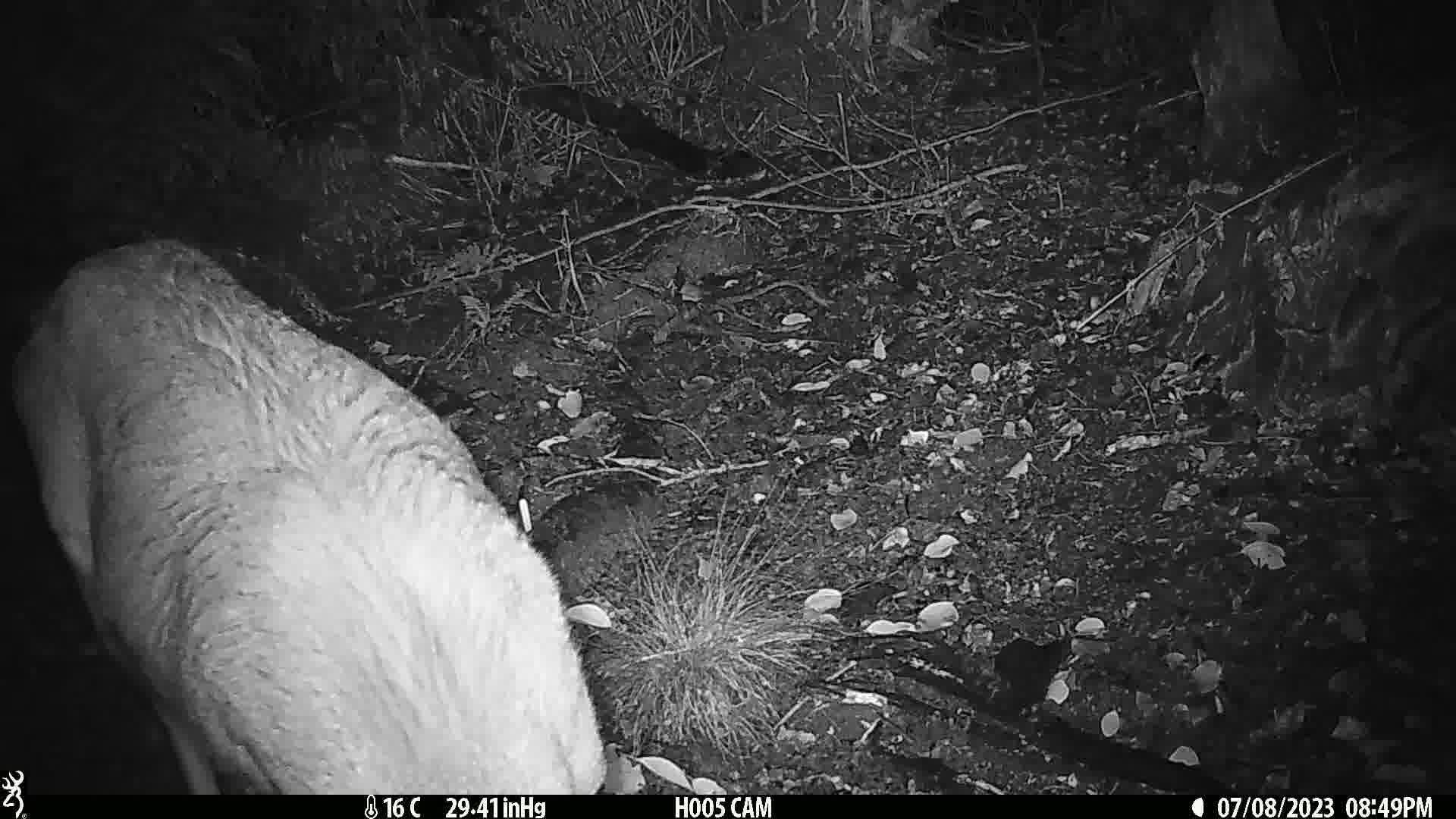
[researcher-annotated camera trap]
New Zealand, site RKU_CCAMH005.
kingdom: Animalia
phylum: Chordata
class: Mammalia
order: Artiodactyla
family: Cervidae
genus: Odocoileus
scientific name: Odocoileus virginianus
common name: white-tailed deer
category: white tailed deer